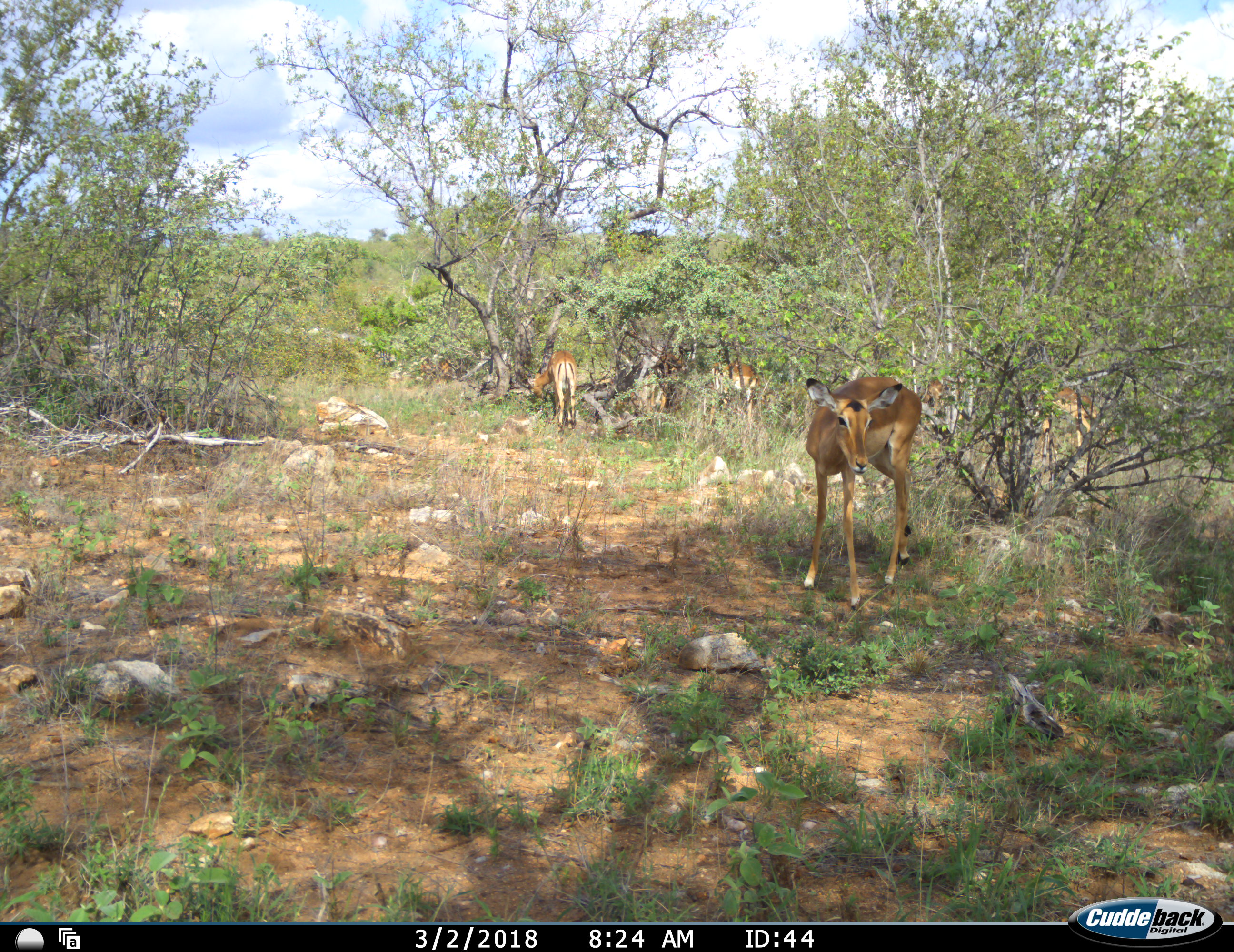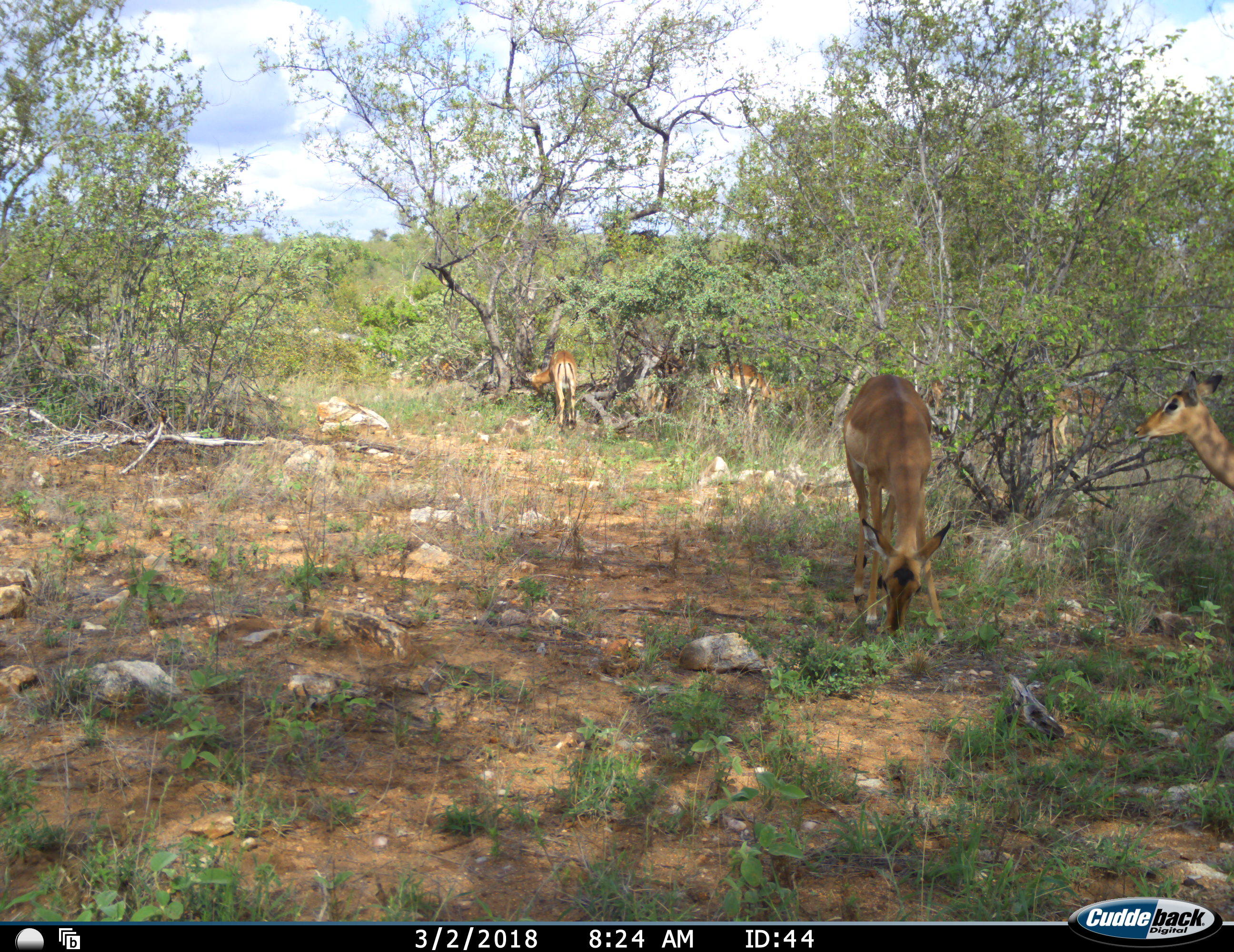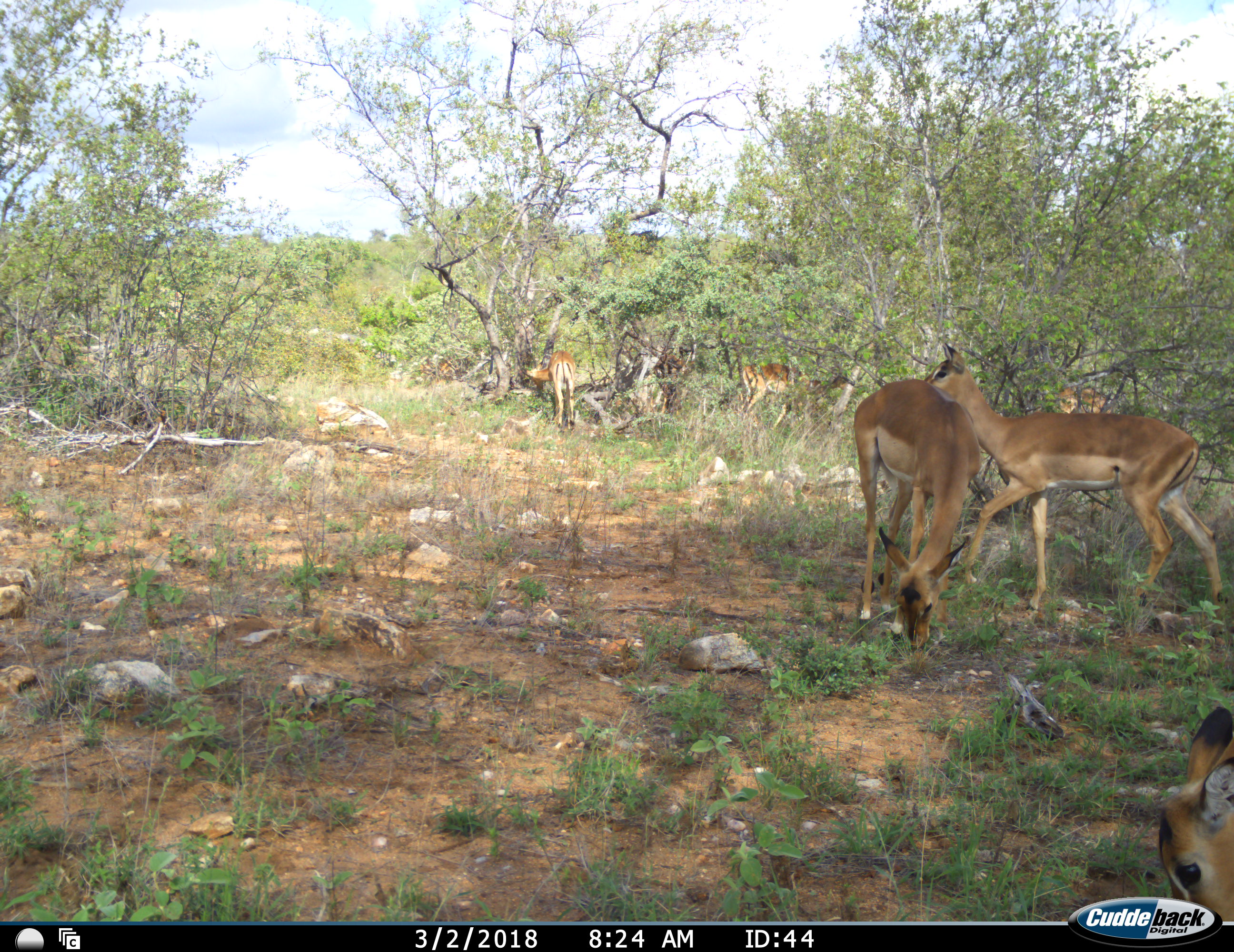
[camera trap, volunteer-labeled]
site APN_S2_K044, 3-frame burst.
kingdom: Animalia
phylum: Chordata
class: Mammalia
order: Artiodactyla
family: Bovidae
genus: Aepyceros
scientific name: Aepyceros melampus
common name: impala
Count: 6.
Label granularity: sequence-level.